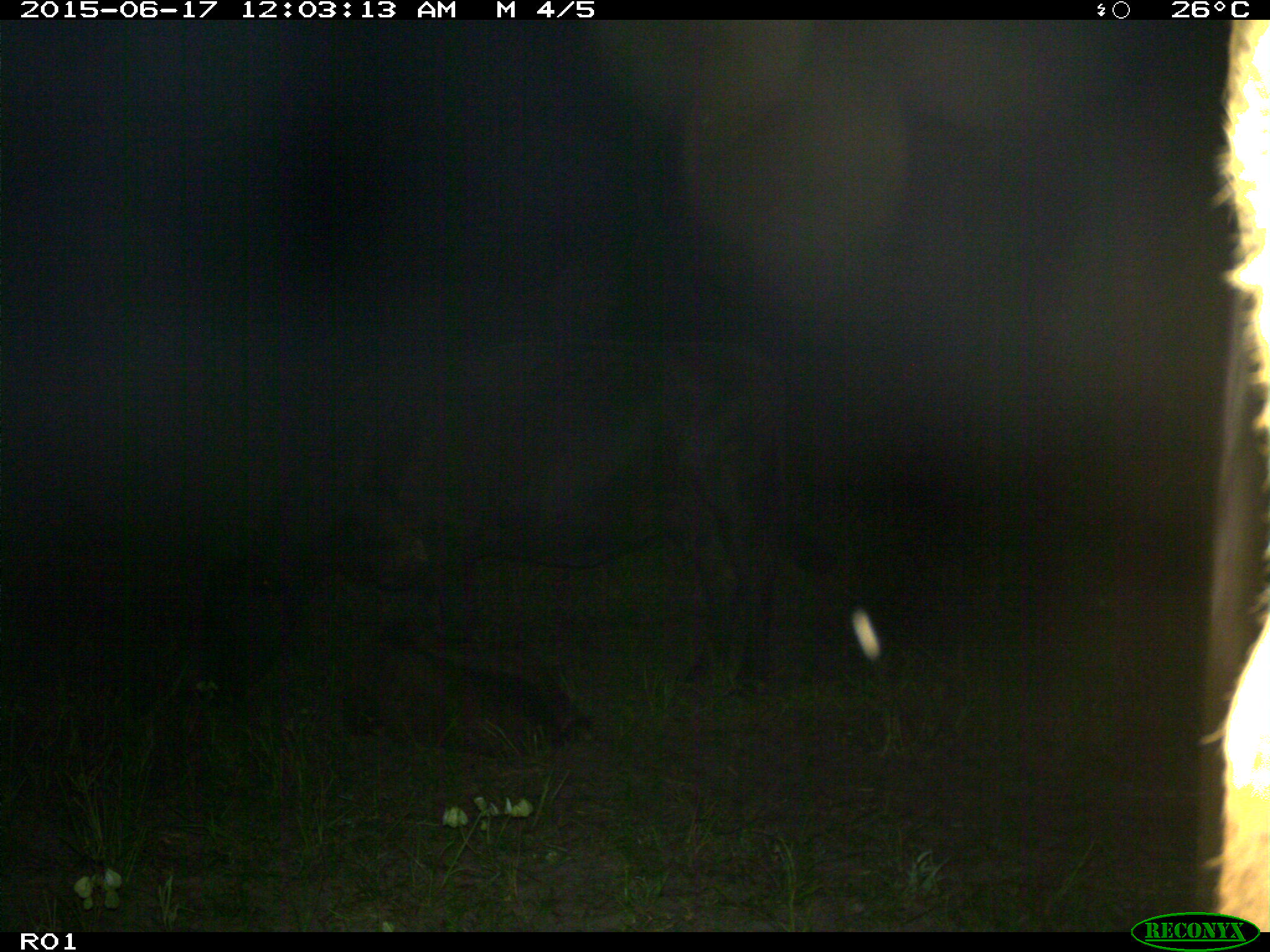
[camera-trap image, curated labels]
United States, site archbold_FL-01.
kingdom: Animalia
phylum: Chordata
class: Mammalia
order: Artiodactyla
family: Bovidae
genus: Bos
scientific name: Bos taurus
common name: domestic cow